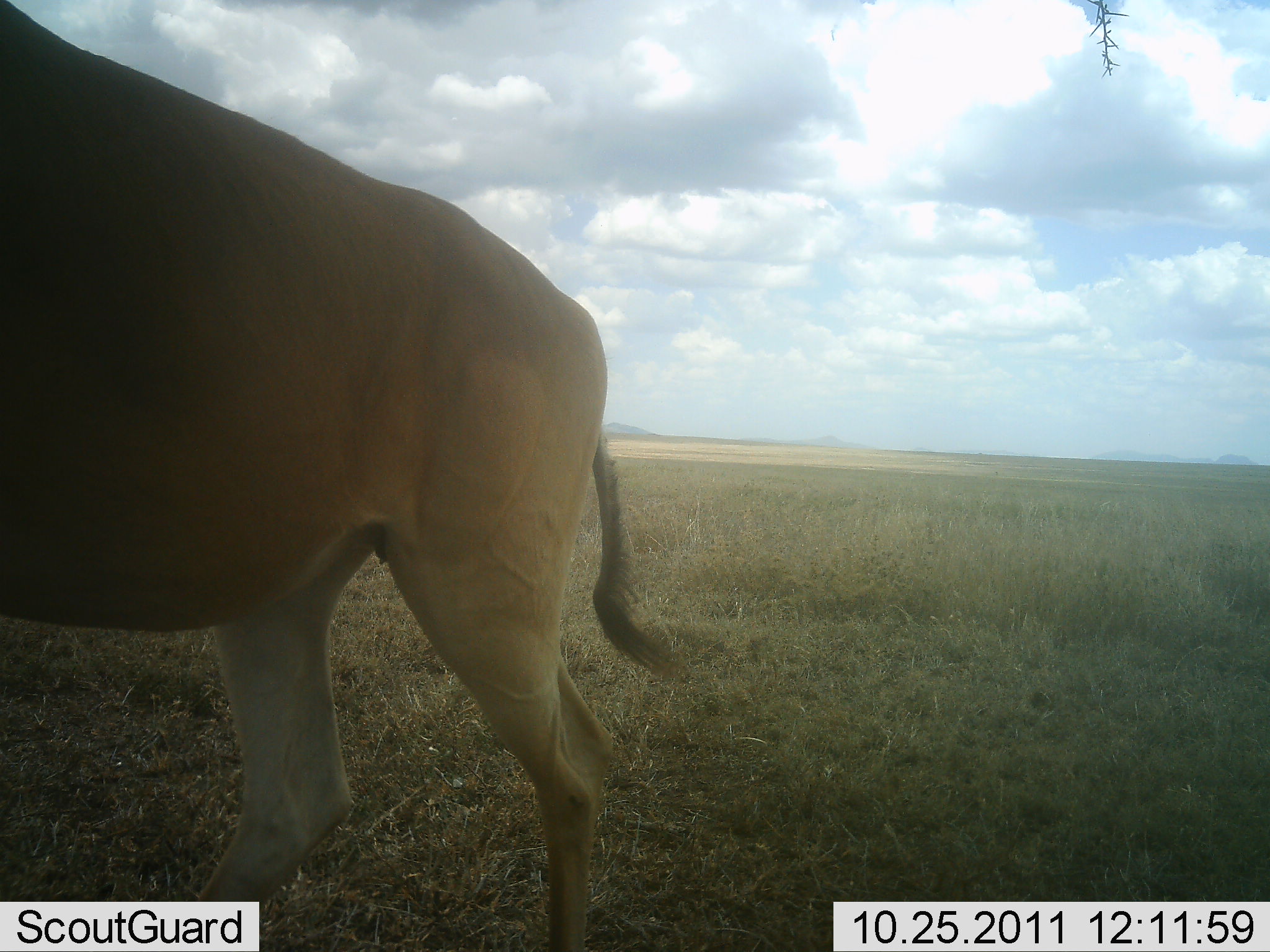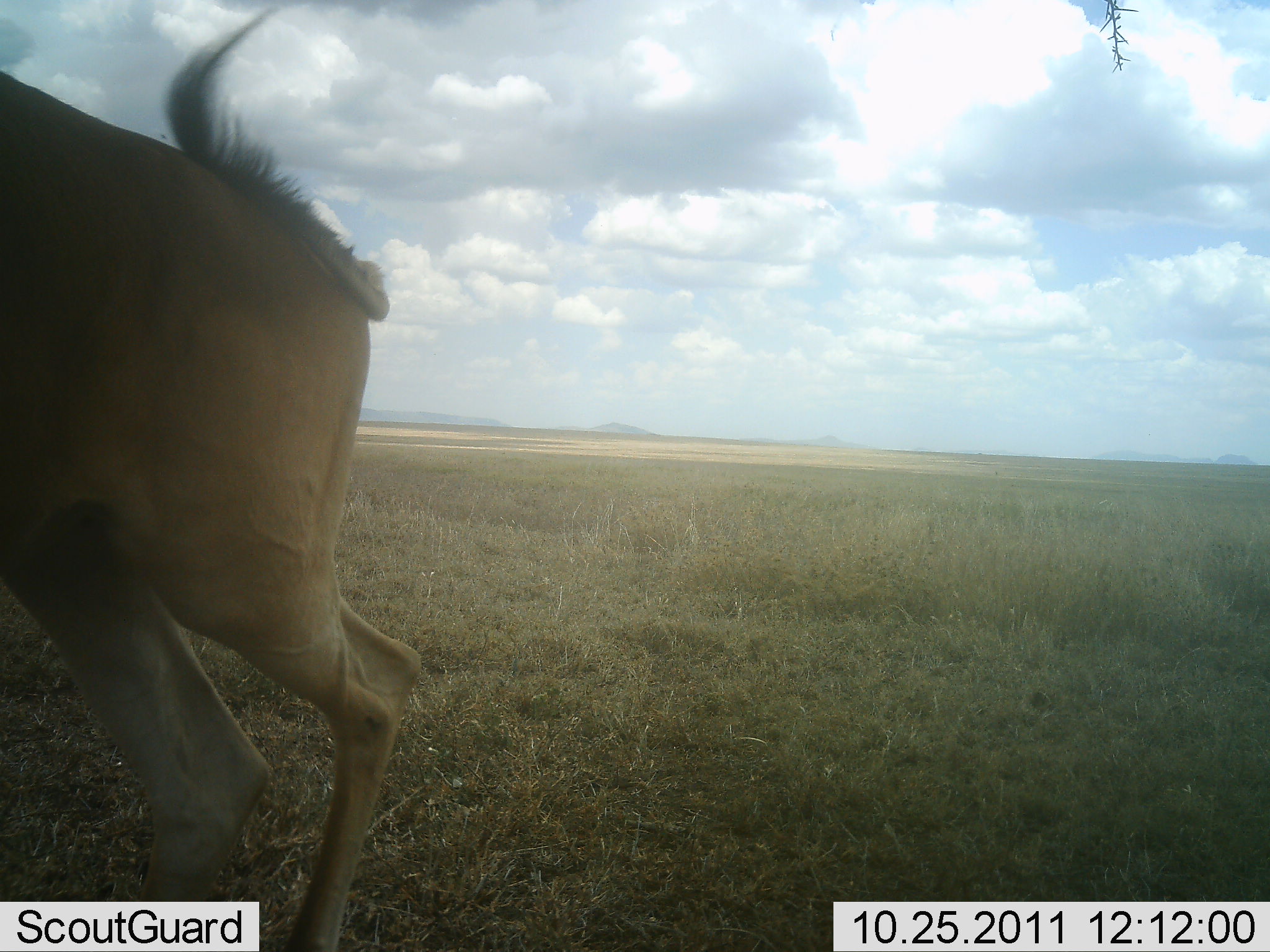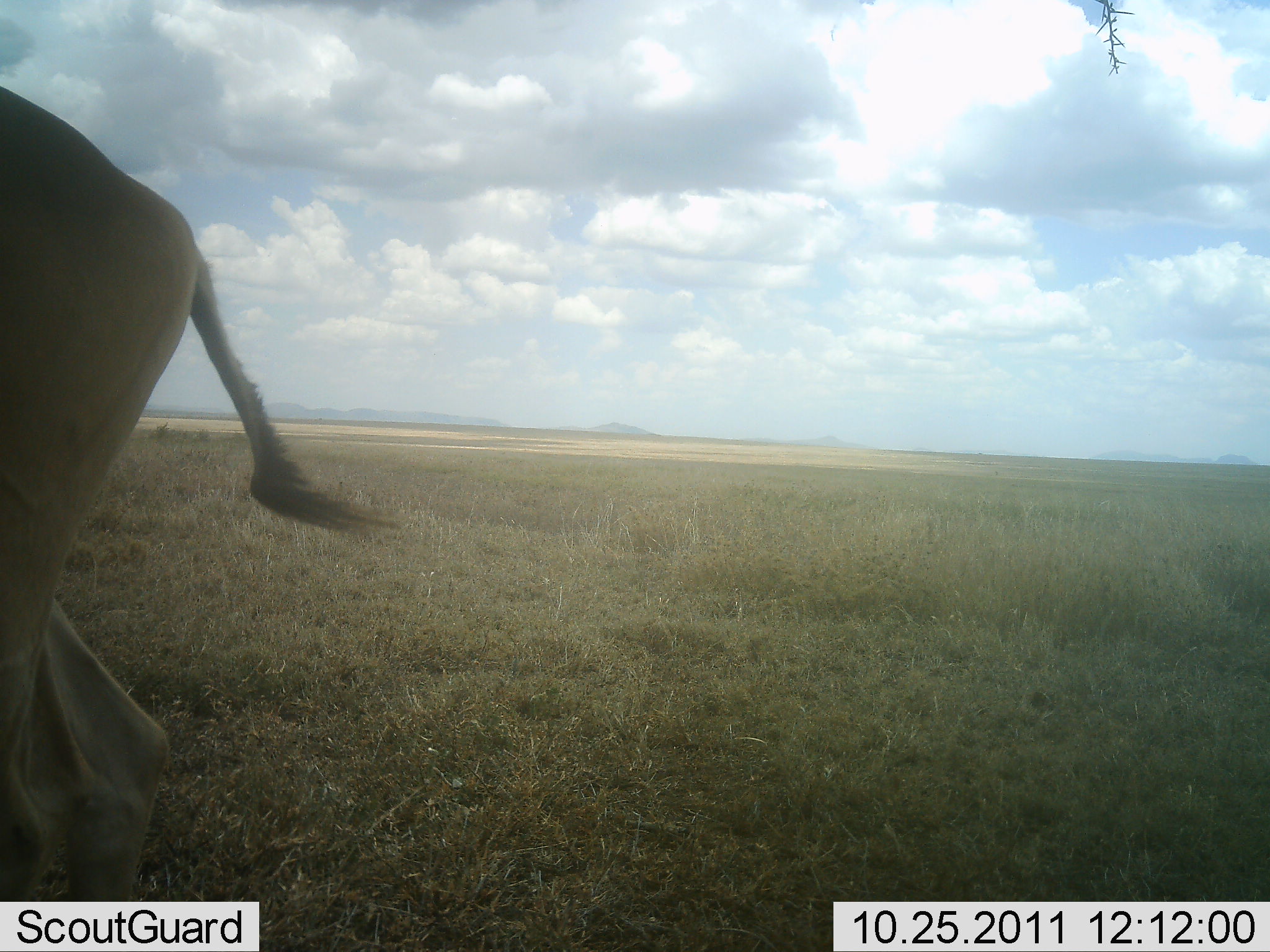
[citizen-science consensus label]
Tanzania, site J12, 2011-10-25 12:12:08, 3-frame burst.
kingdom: Animalia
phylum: Chordata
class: Mammalia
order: Artiodactyla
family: Bovidae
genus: Alcelaphus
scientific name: Alcelaphus buselaphus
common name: hartebeest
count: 1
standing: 40%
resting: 0%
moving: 70%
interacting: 0%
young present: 0%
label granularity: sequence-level